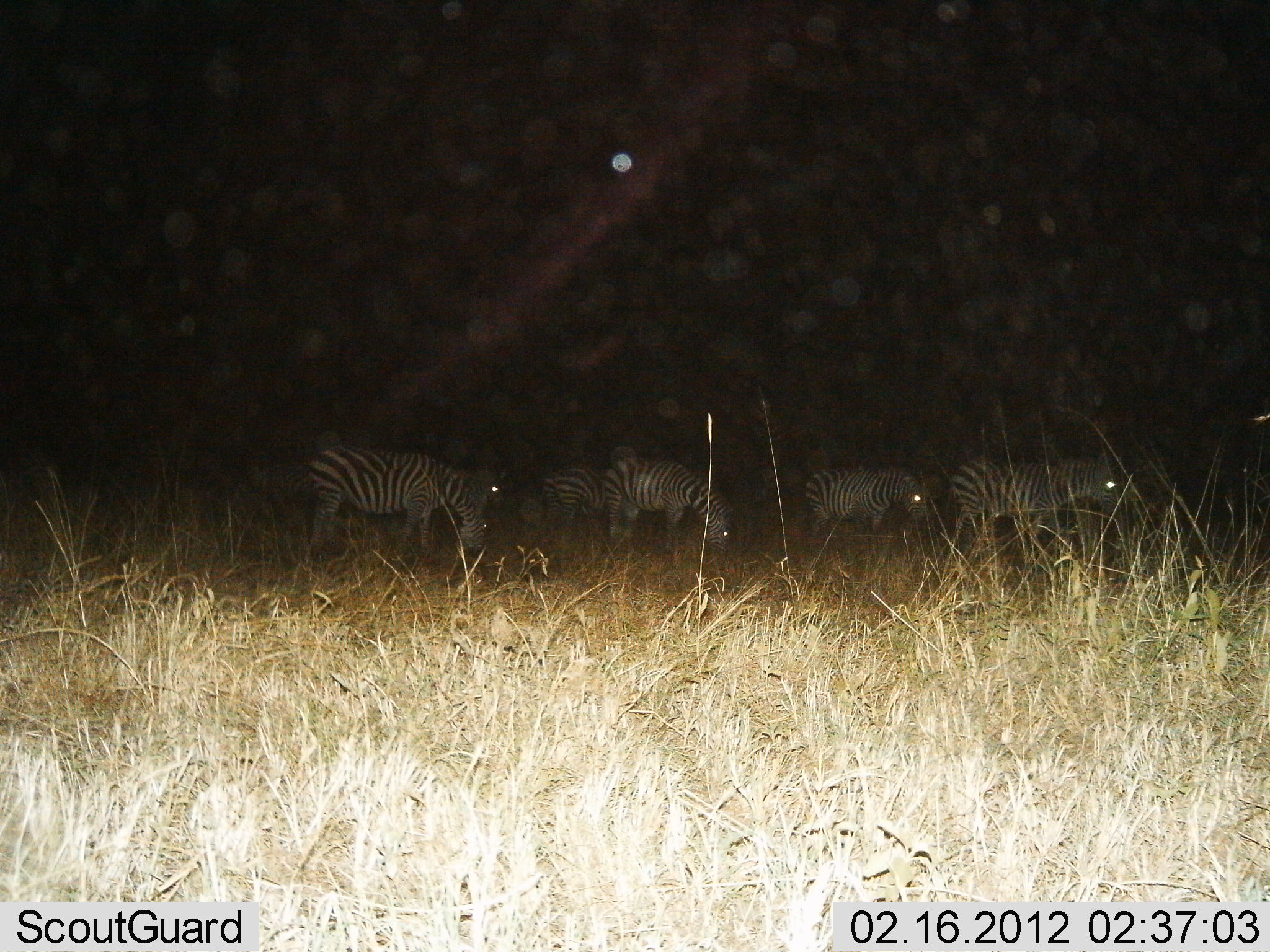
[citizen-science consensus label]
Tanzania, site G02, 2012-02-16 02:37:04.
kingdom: Animalia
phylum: Chordata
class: Mammalia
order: Perissodactyla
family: Equidae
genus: Equus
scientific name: Equus quagga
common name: plains zebra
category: zebra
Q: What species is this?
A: Zebra (plains zebra) (Equus quagga).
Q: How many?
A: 5.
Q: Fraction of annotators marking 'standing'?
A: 62%.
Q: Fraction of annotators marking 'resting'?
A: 0%.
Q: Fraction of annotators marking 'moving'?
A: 12%.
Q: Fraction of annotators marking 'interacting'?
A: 0%.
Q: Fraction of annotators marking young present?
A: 4%.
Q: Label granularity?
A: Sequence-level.